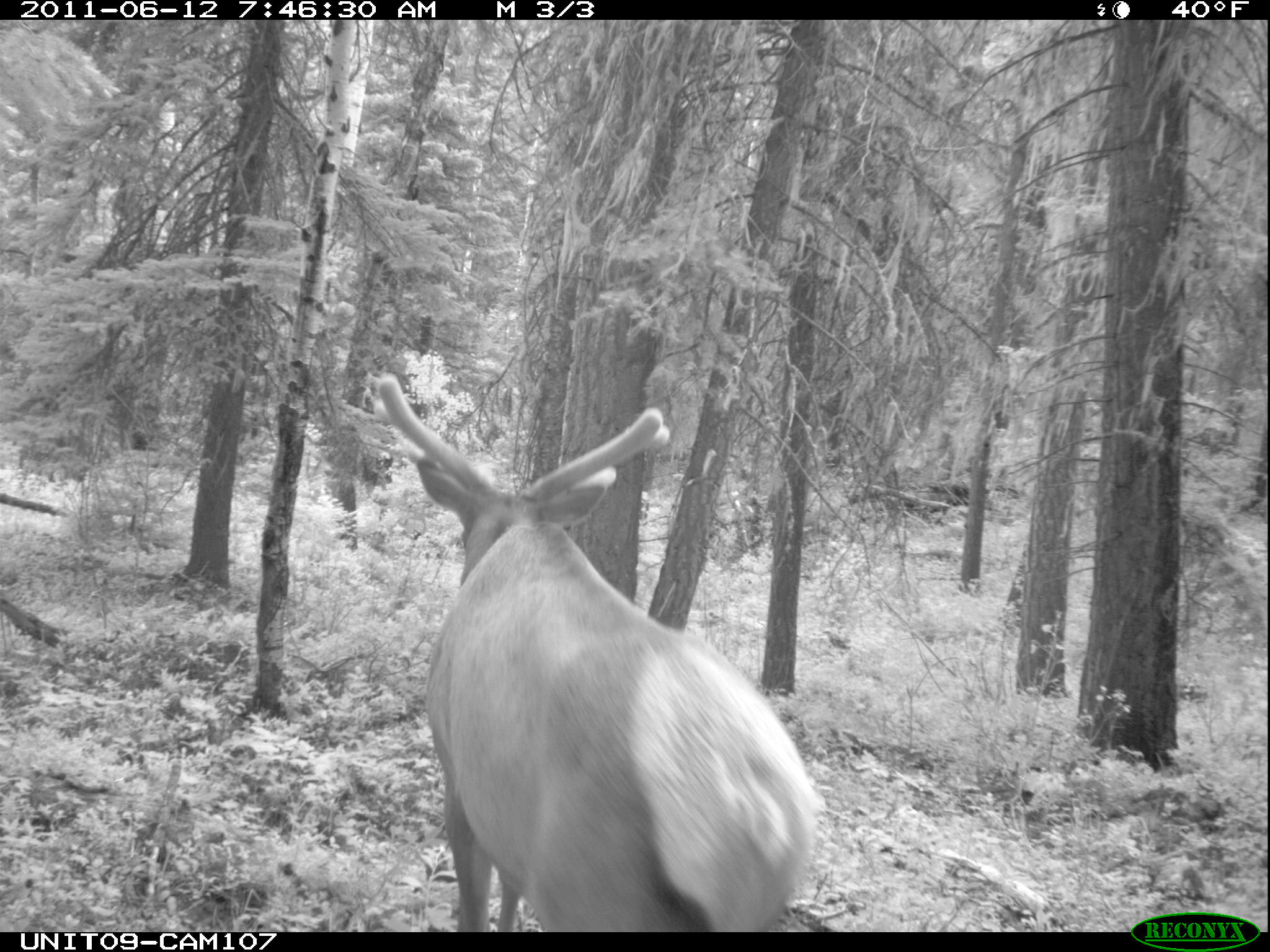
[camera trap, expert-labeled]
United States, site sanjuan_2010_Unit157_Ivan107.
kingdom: Animalia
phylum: Chordata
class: Mammalia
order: Artiodactyla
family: Cervidae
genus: Cervus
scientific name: Cervus elaphus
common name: red deer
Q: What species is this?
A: Cervus elaphus (red deer).